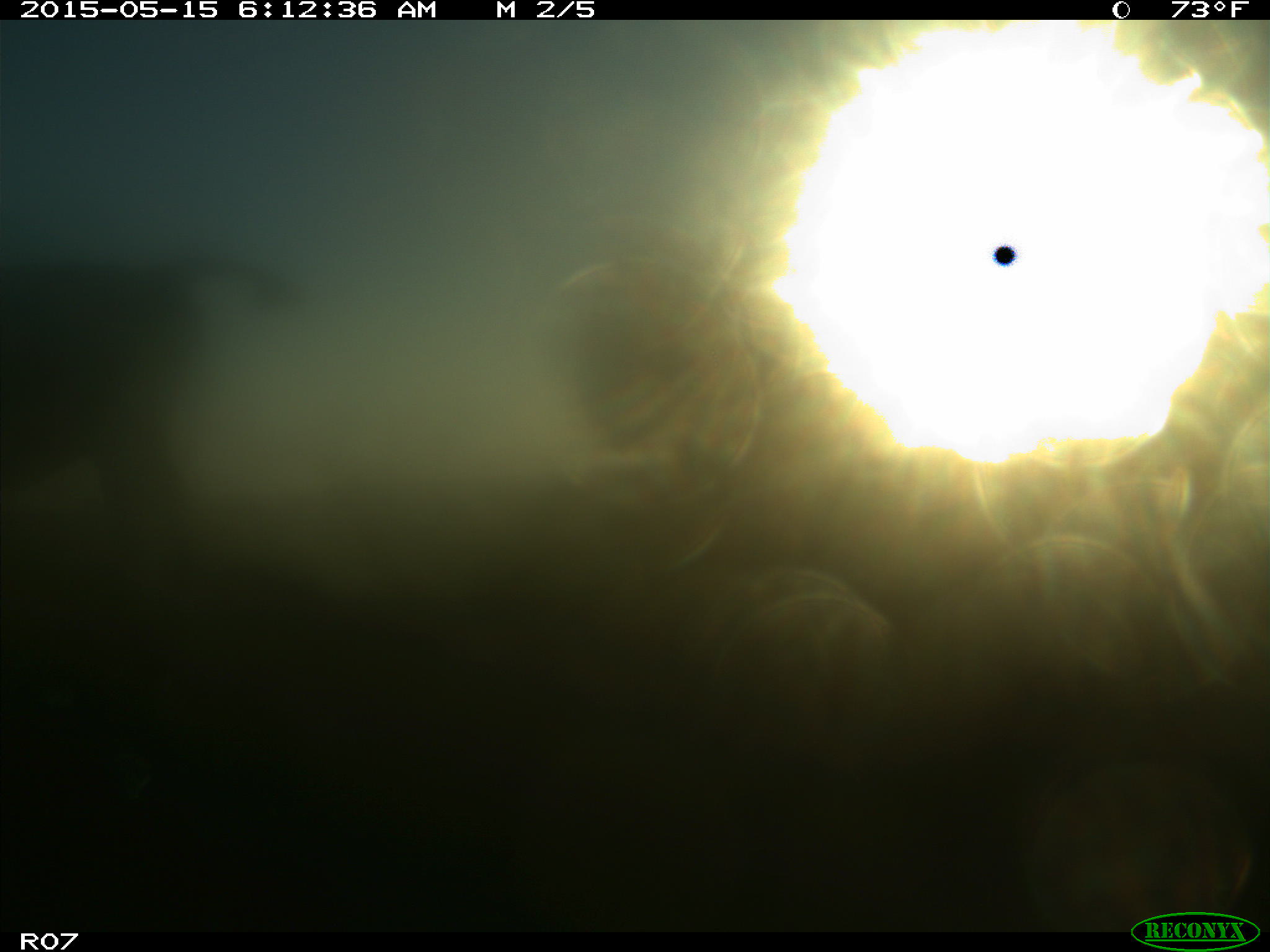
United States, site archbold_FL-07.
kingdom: Animalia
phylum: Chordata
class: Mammalia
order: Artiodactyla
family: Bovidae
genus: Bos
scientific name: Bos taurus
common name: domestic cow